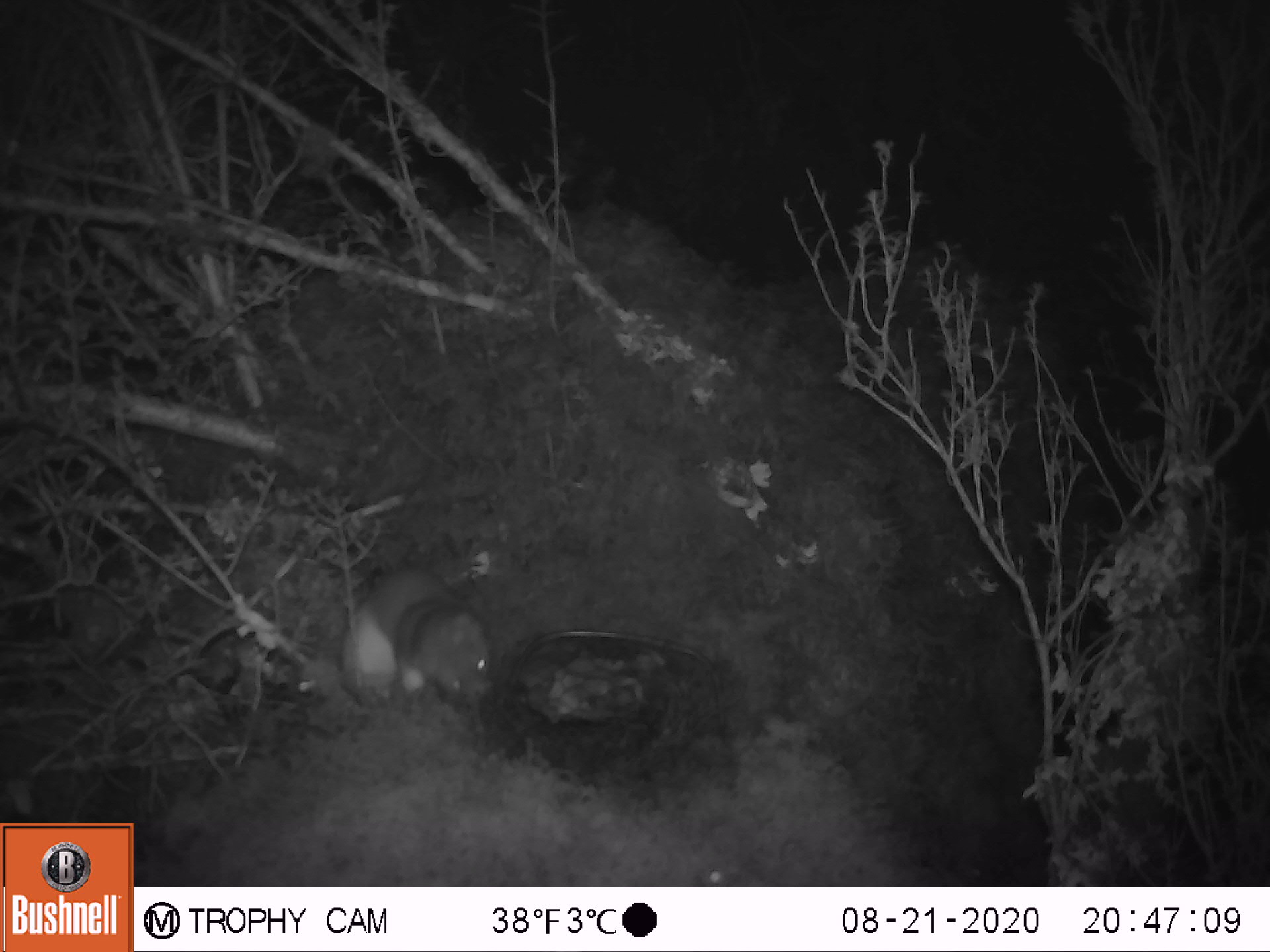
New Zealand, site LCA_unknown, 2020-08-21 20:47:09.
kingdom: Animalia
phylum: Chordata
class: Mammalia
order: Carnivora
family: Mustelidae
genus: Mustela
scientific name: Mustela erminea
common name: stoat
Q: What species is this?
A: Stoat (Mustela erminea).